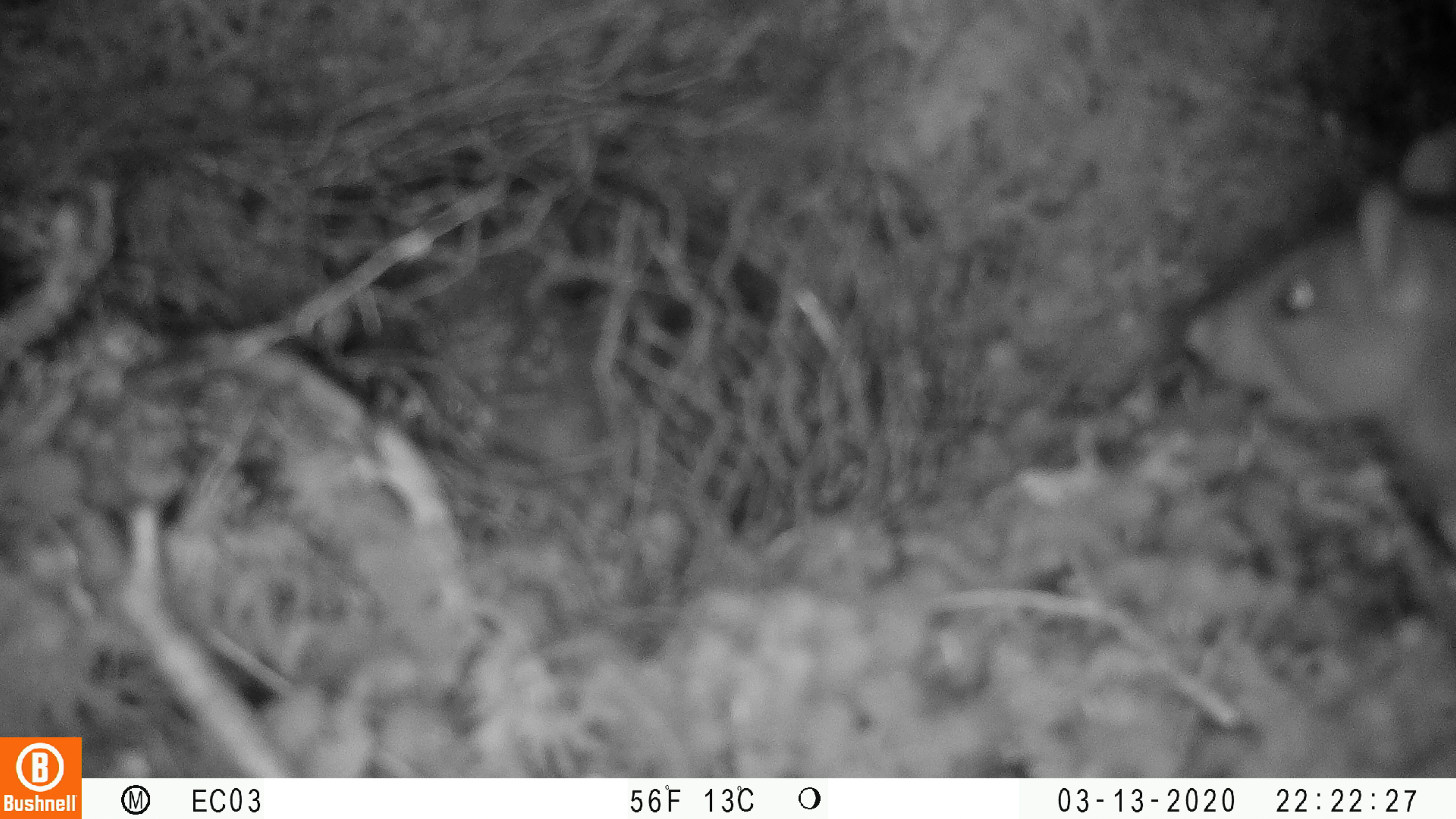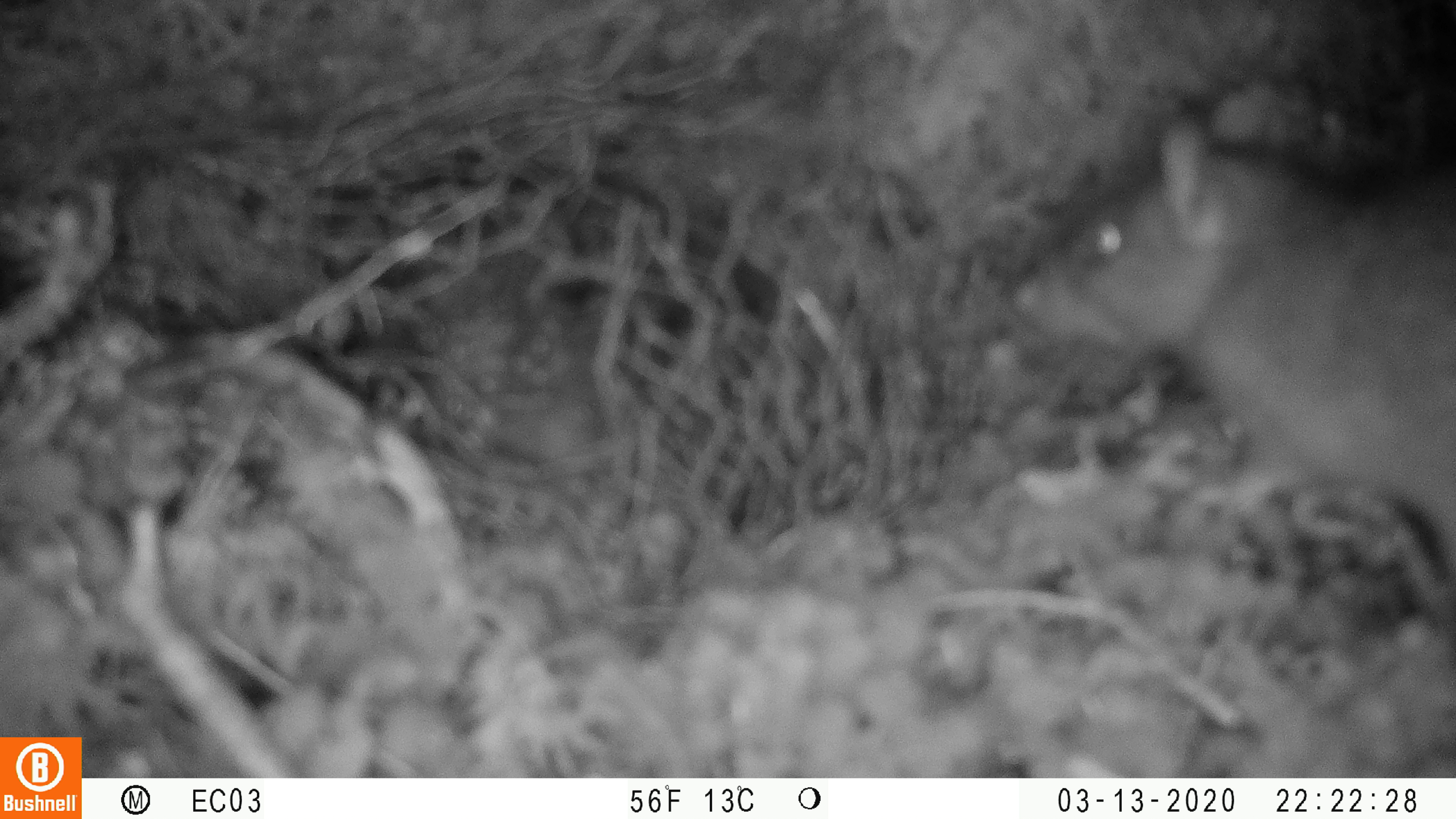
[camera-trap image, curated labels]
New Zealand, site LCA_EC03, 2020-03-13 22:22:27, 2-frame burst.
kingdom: Animalia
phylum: Chordata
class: Mammalia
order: Rodentia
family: Muridae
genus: Rattus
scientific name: Rattus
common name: rat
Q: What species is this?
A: Rat (Rattus).